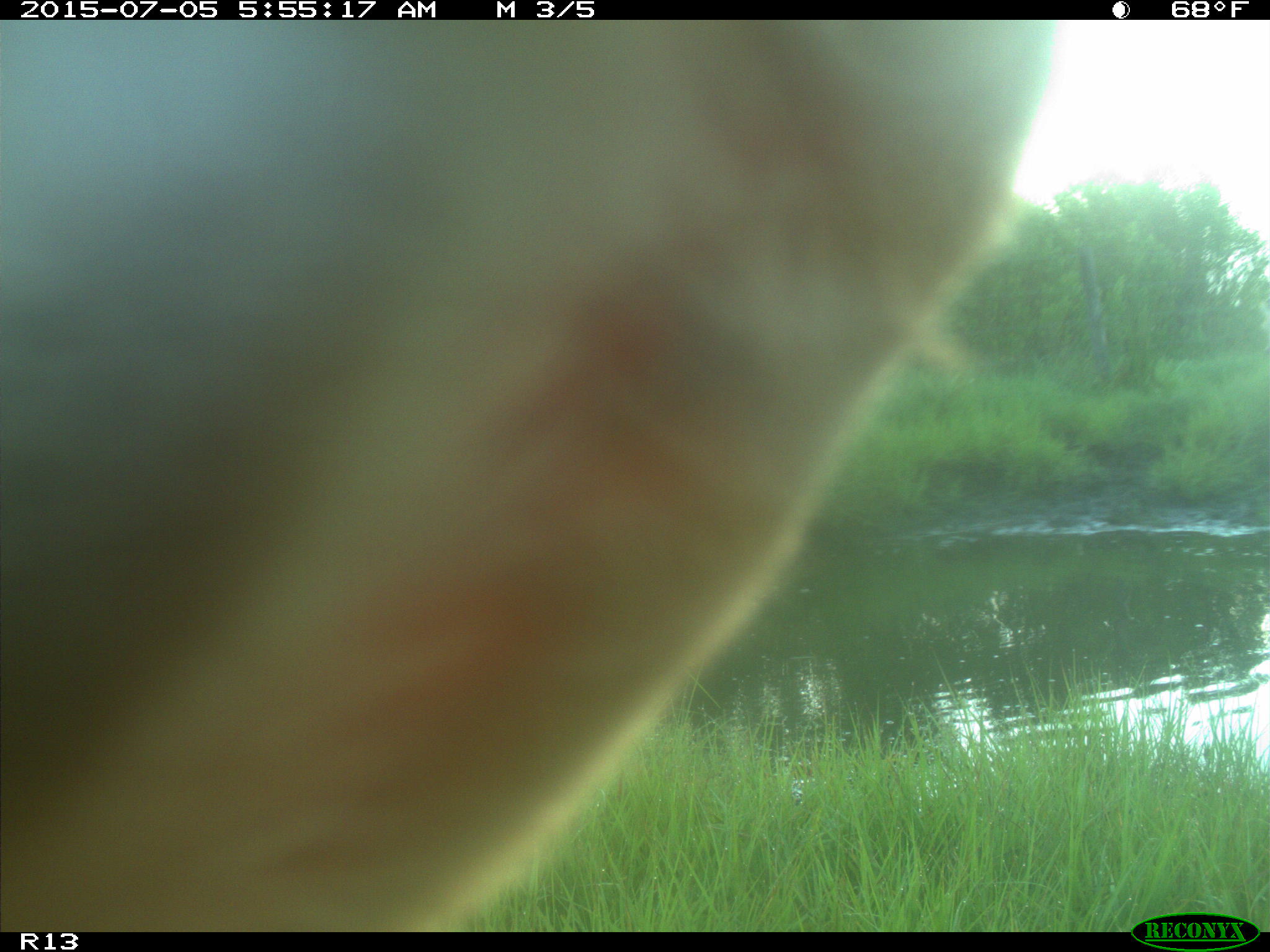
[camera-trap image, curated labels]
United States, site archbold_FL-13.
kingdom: Animalia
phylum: Chordata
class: Mammalia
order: Artiodactyla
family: Bovidae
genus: Bos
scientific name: Bos taurus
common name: domestic cow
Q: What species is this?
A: Bos taurus (domestic cow).